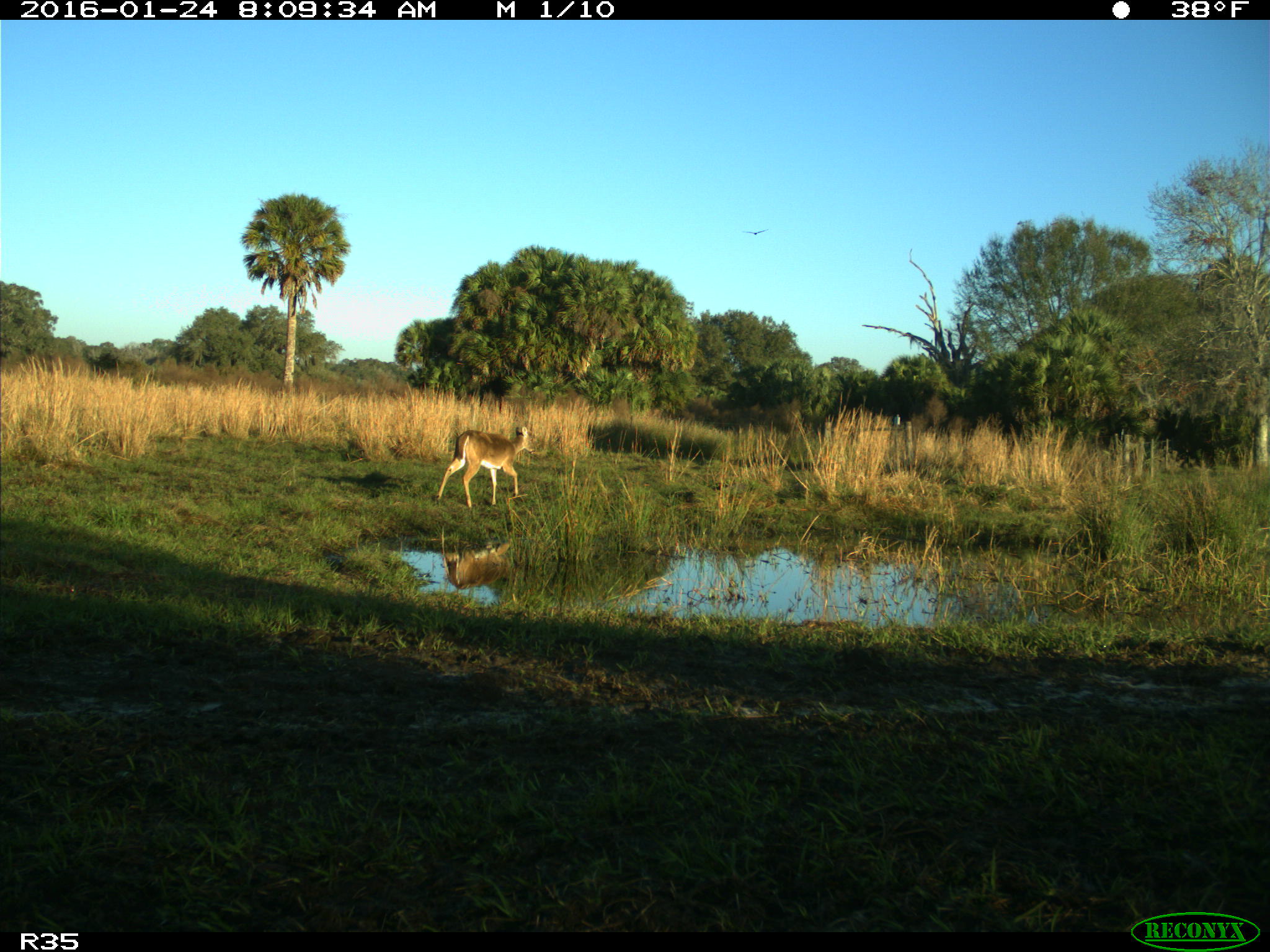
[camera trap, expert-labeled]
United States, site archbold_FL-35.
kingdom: Animalia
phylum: Chordata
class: Mammalia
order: Artiodactyla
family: Cervidae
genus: Odocoileus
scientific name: Odocoileus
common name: deer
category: unidentified deer